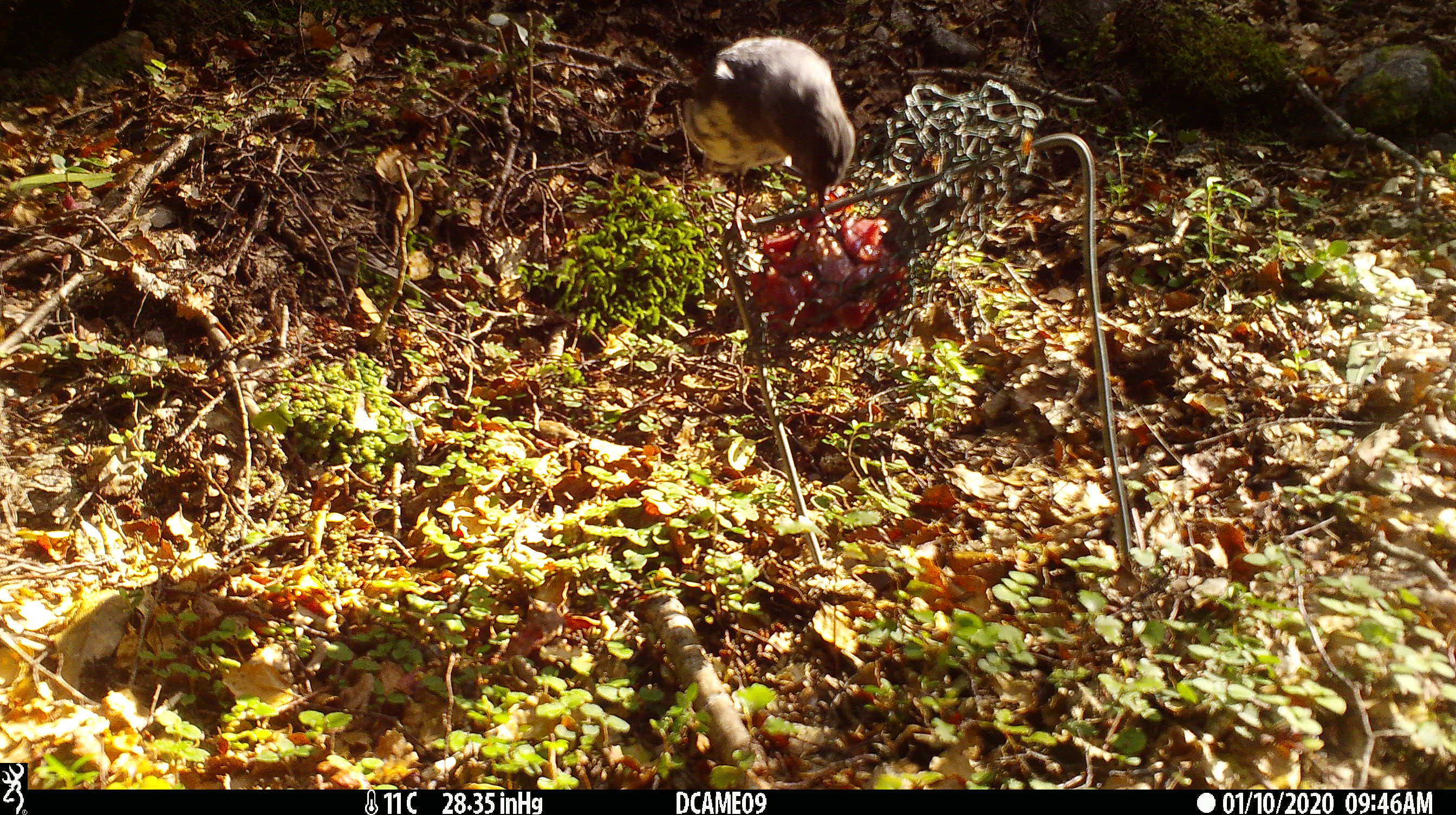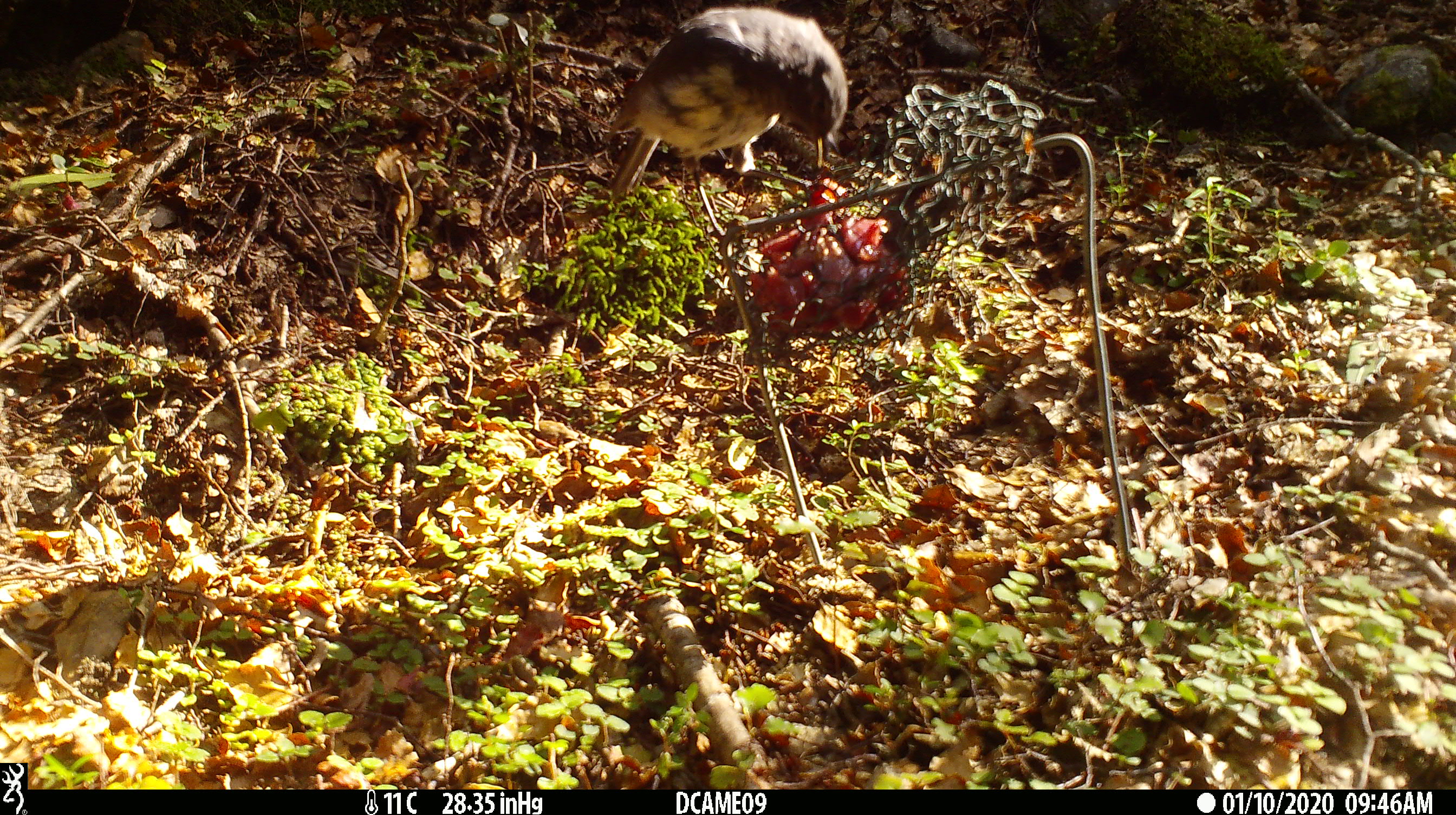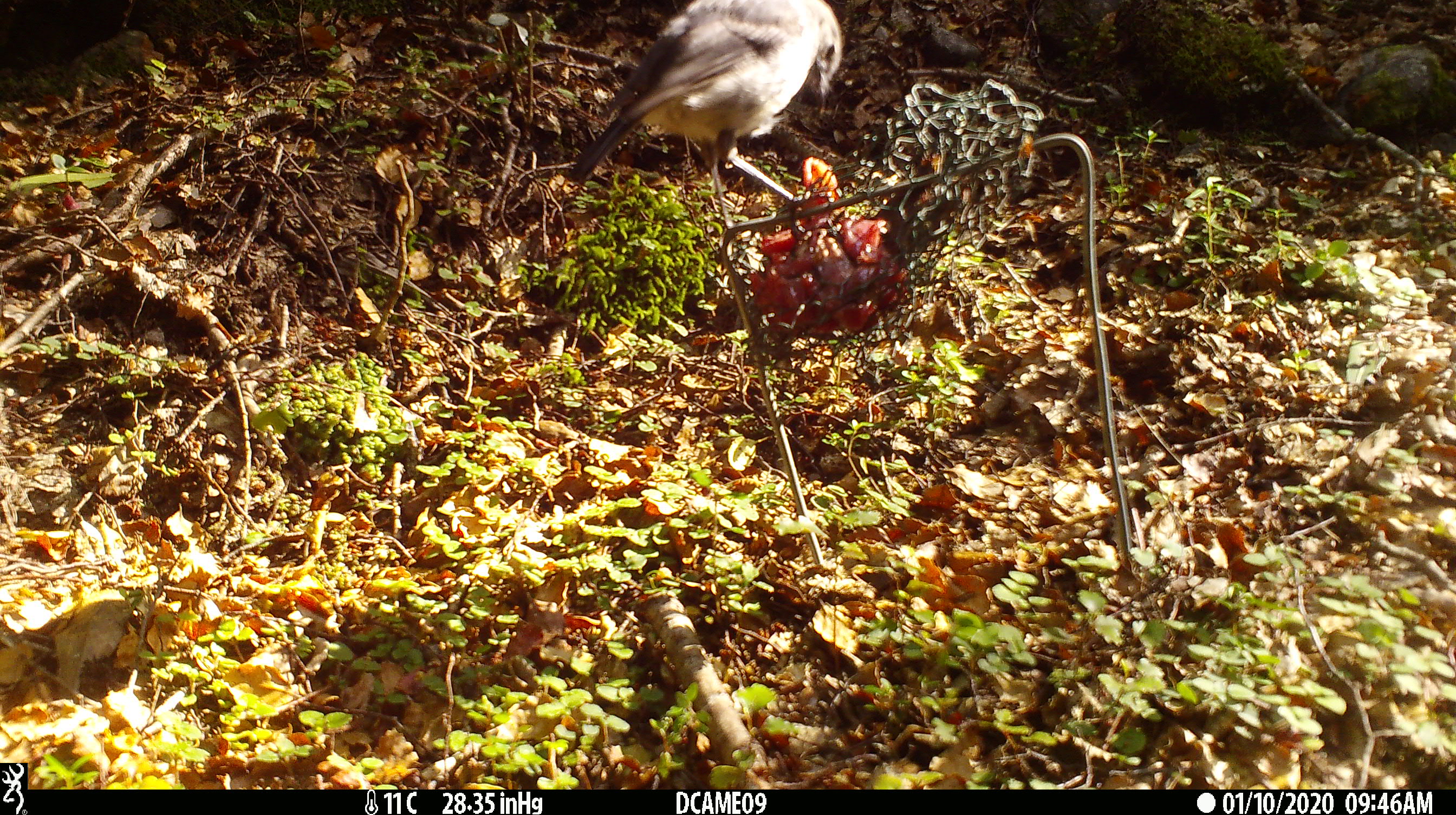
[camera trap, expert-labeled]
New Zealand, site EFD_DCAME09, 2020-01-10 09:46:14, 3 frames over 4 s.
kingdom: Animalia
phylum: Chordata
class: Aves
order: Passeriformes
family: Petroicidae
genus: Petroica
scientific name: Petroica australis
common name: new zealand robin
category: robin